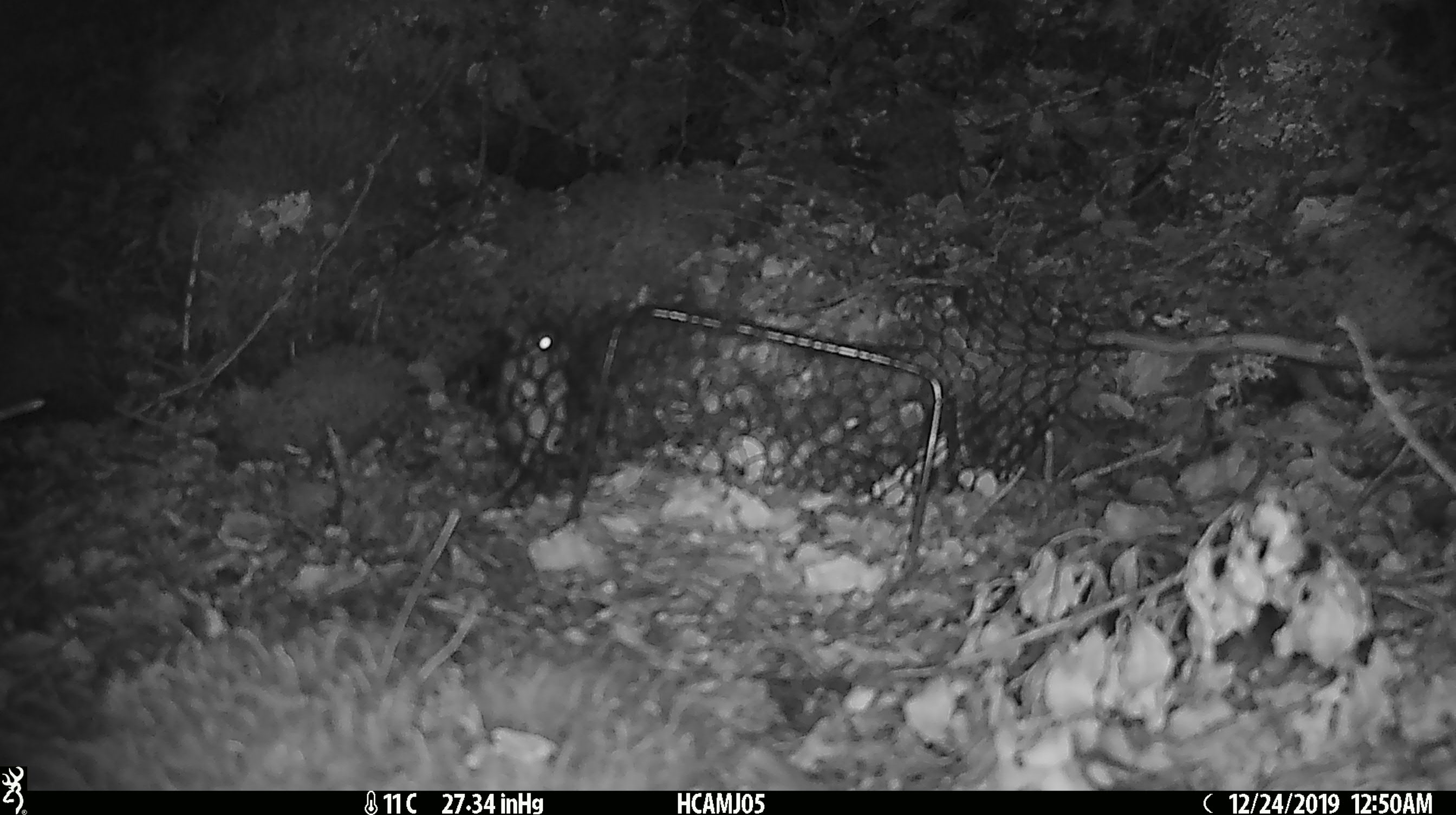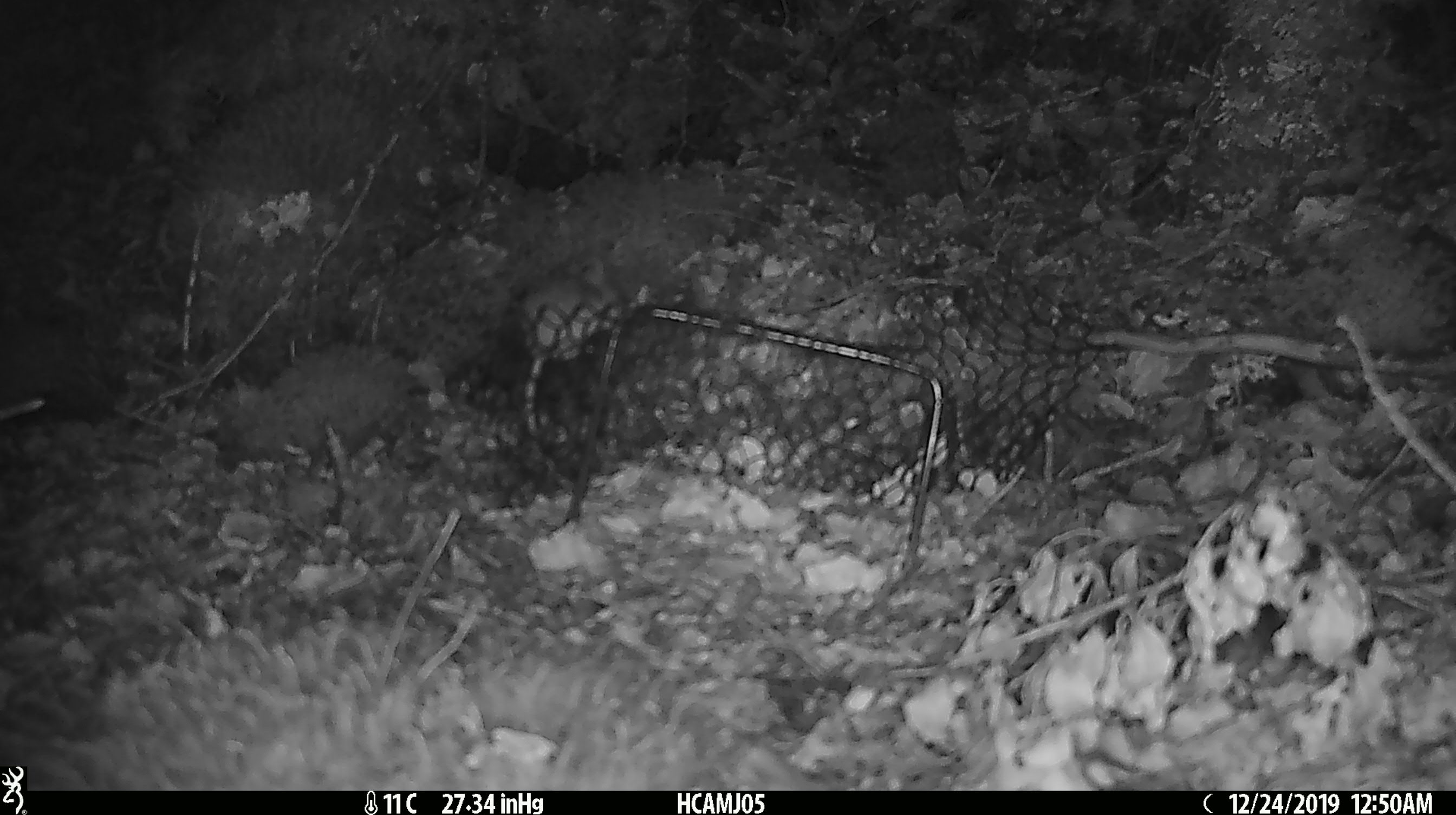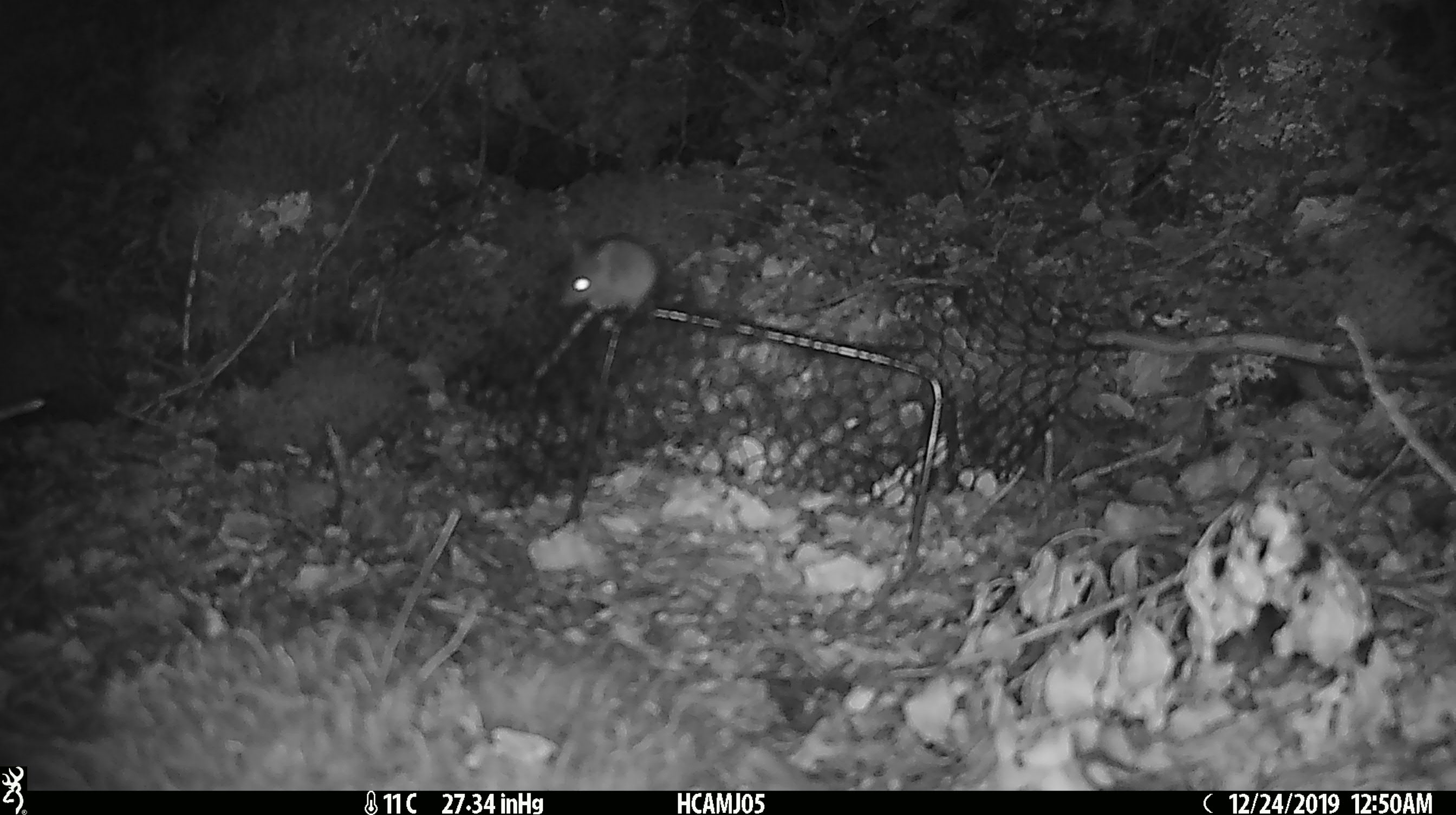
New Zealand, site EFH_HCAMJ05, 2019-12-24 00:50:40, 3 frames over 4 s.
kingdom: Animalia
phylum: Chordata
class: Mammalia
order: Rodentia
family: Muridae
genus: Mus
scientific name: Mus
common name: mouse